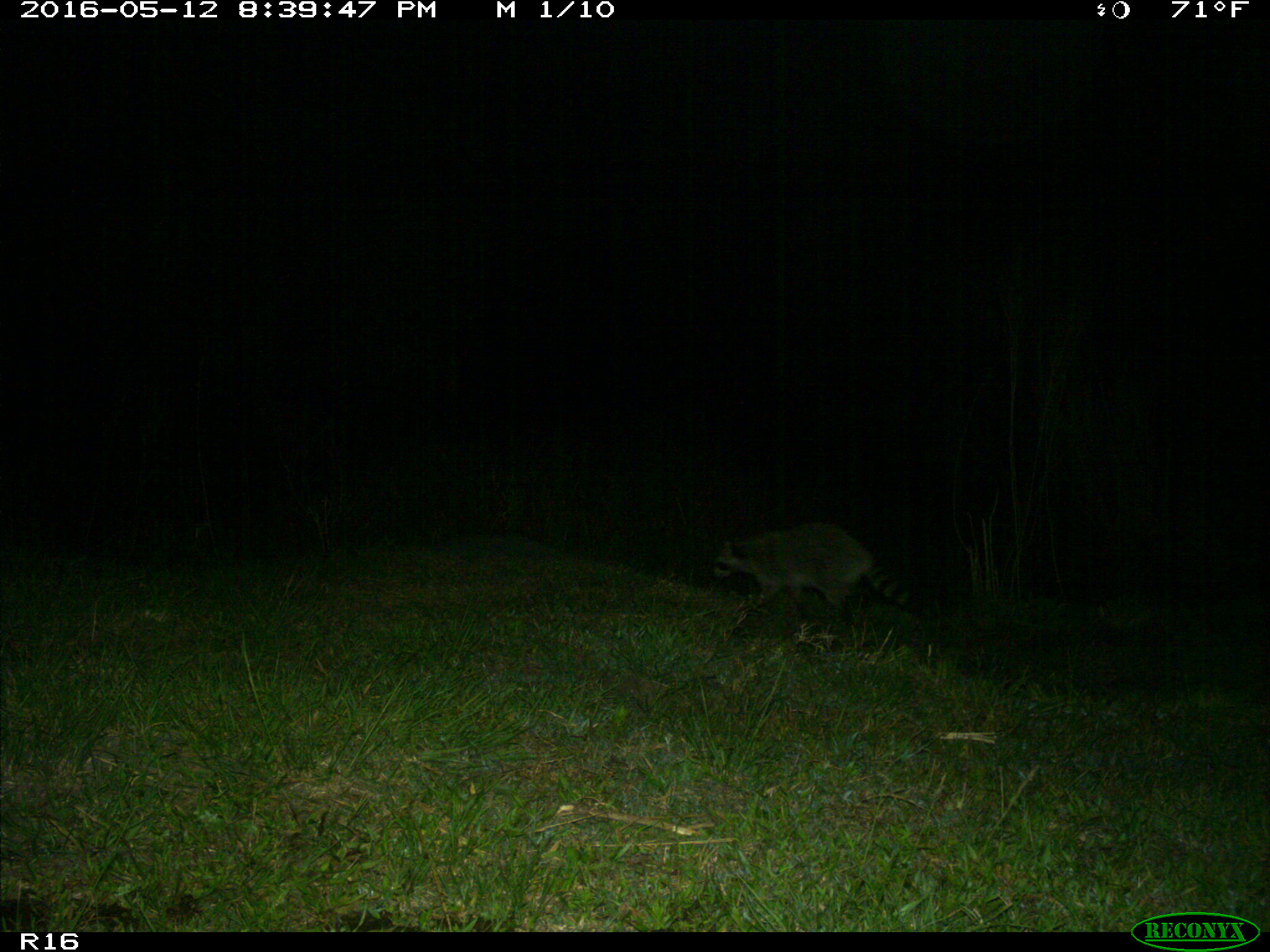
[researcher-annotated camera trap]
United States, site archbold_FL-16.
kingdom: Animalia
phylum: Chordata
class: Mammalia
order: Carnivora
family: Procyonidae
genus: Procyon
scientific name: Procyon lotor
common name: common raccoon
Procyon lotor (common raccoon).